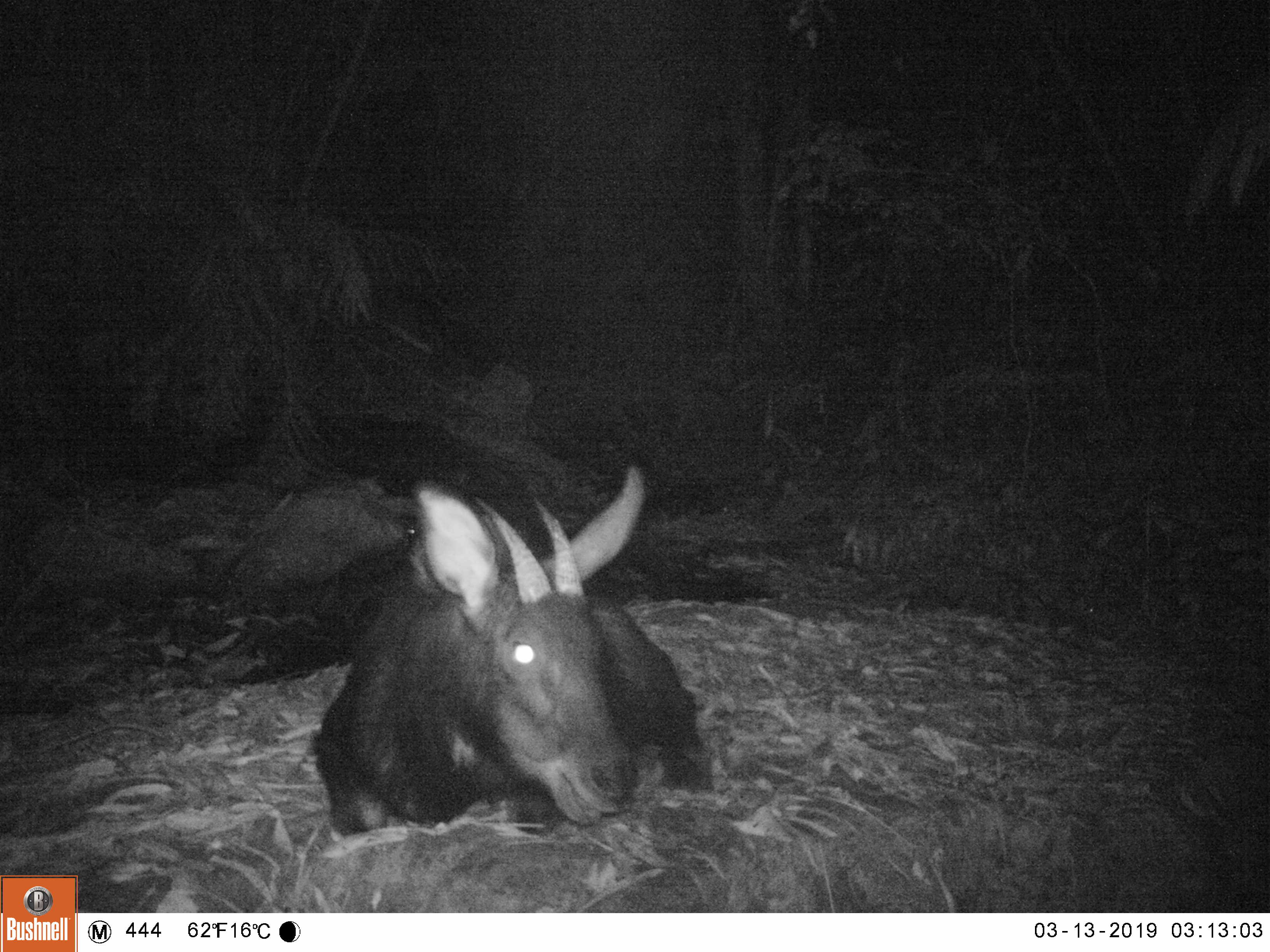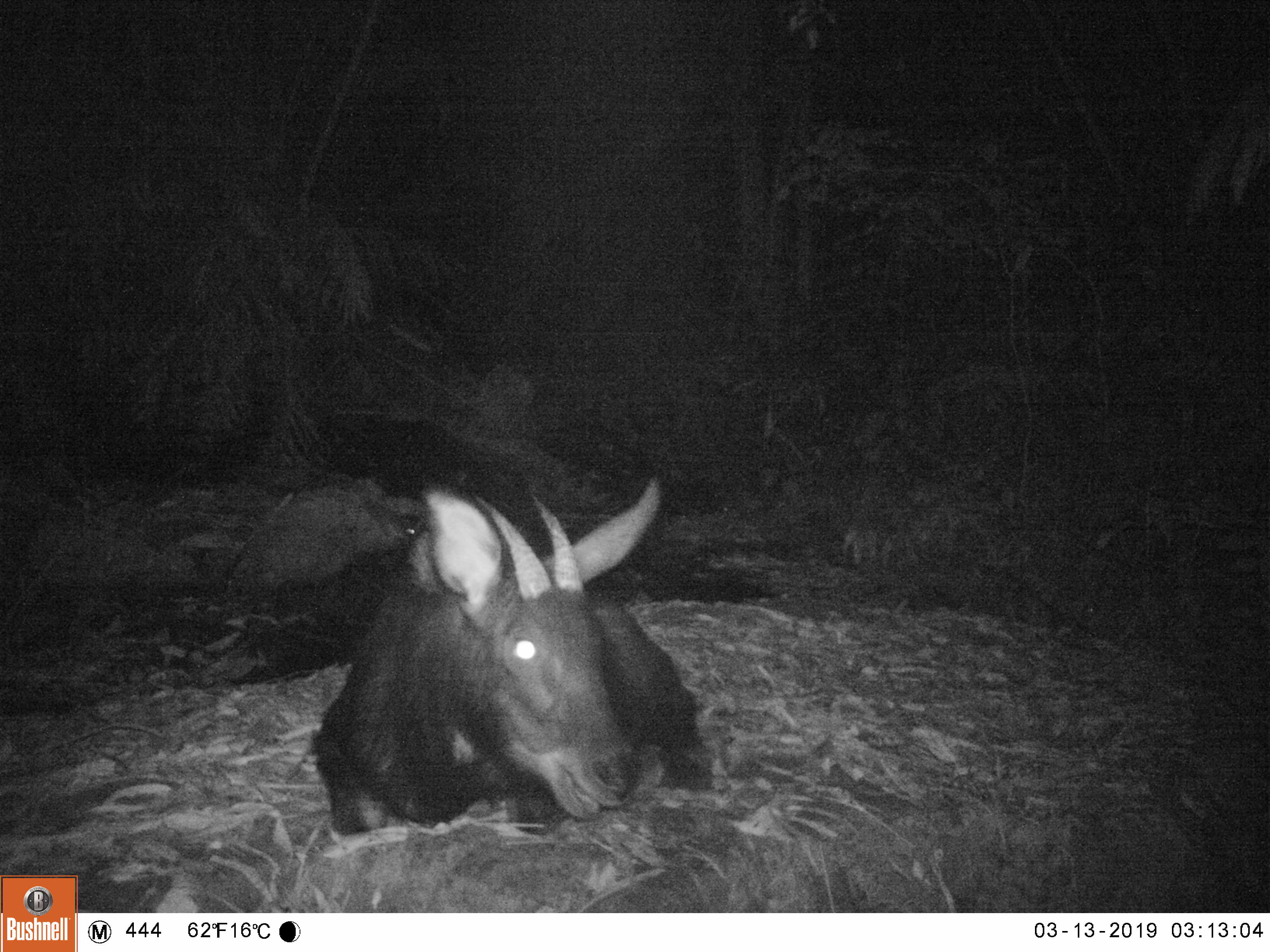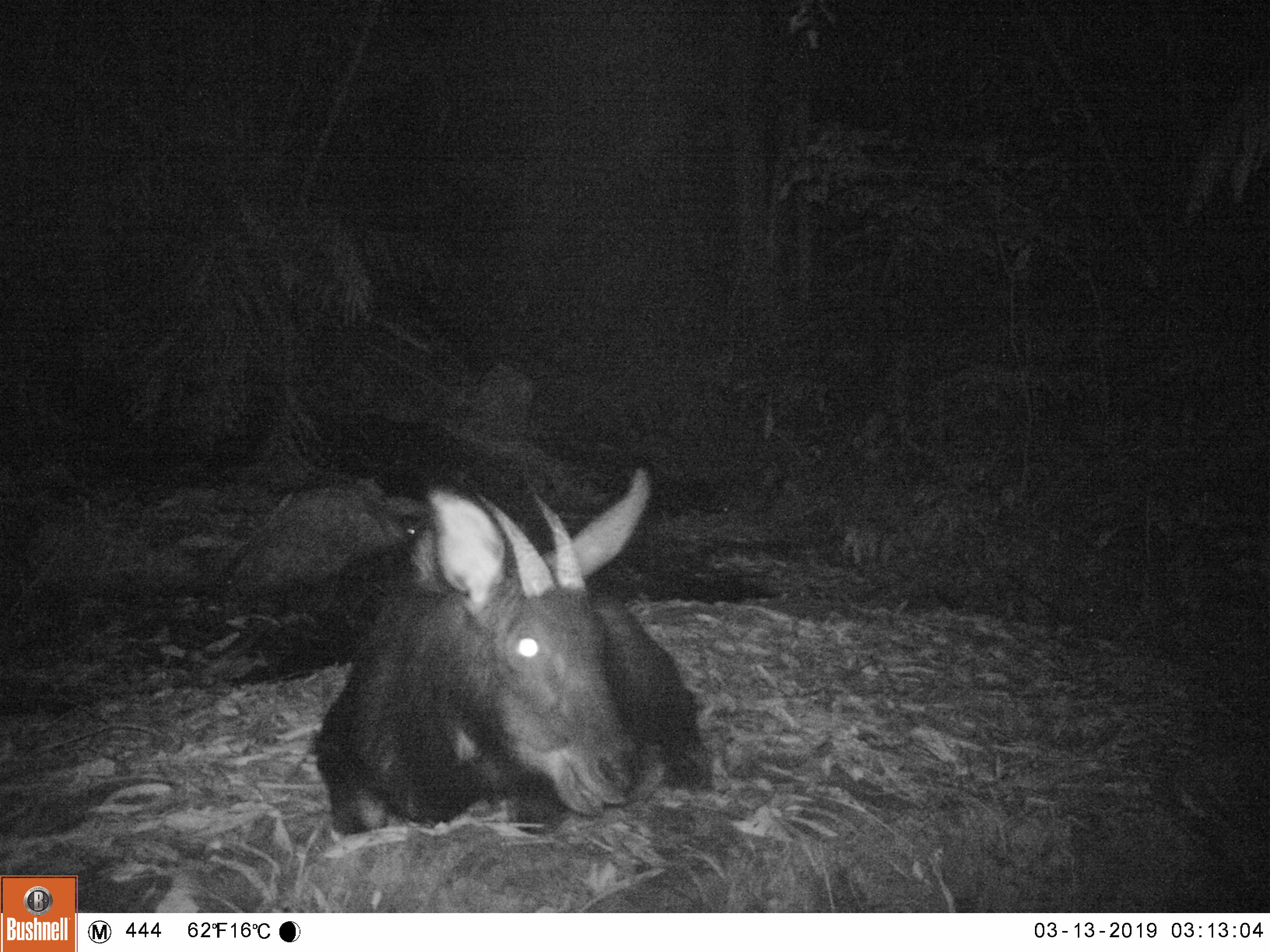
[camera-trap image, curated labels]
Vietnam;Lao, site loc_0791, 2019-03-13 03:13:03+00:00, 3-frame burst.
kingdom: Animalia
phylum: Chordata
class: Mammalia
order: Artiodactyla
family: Bovidae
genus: Capricornis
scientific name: Capricornis sumatraensis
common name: chinese serow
Chinese serow (Capricornis sumatraensis). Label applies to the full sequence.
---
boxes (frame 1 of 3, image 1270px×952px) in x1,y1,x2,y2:
chinese serow: 314,464,710,836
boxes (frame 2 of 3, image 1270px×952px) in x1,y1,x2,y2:
chinese serow: 312,475,710,836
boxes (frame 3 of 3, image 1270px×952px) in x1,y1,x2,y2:
chinese serow: 312,463,710,858